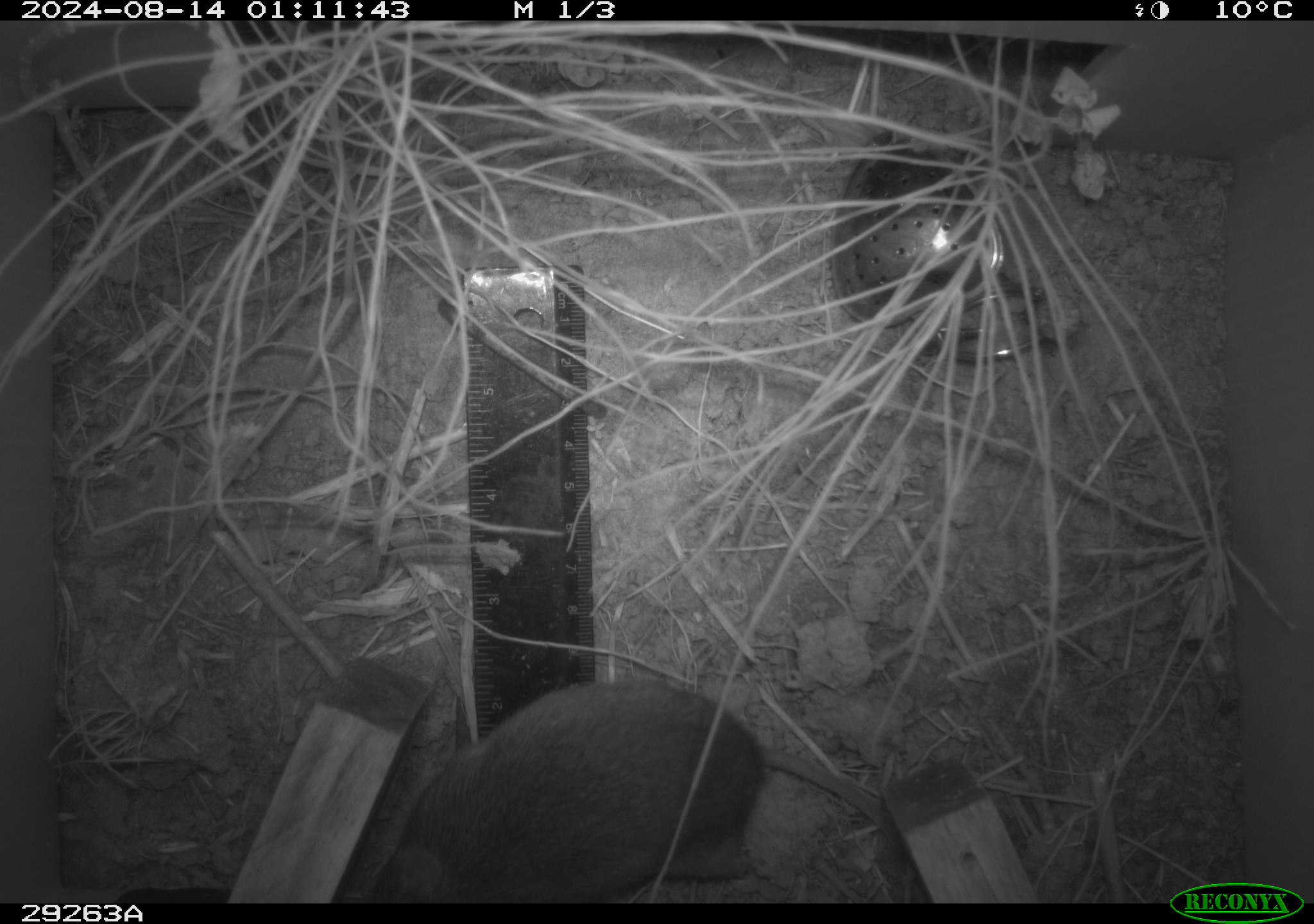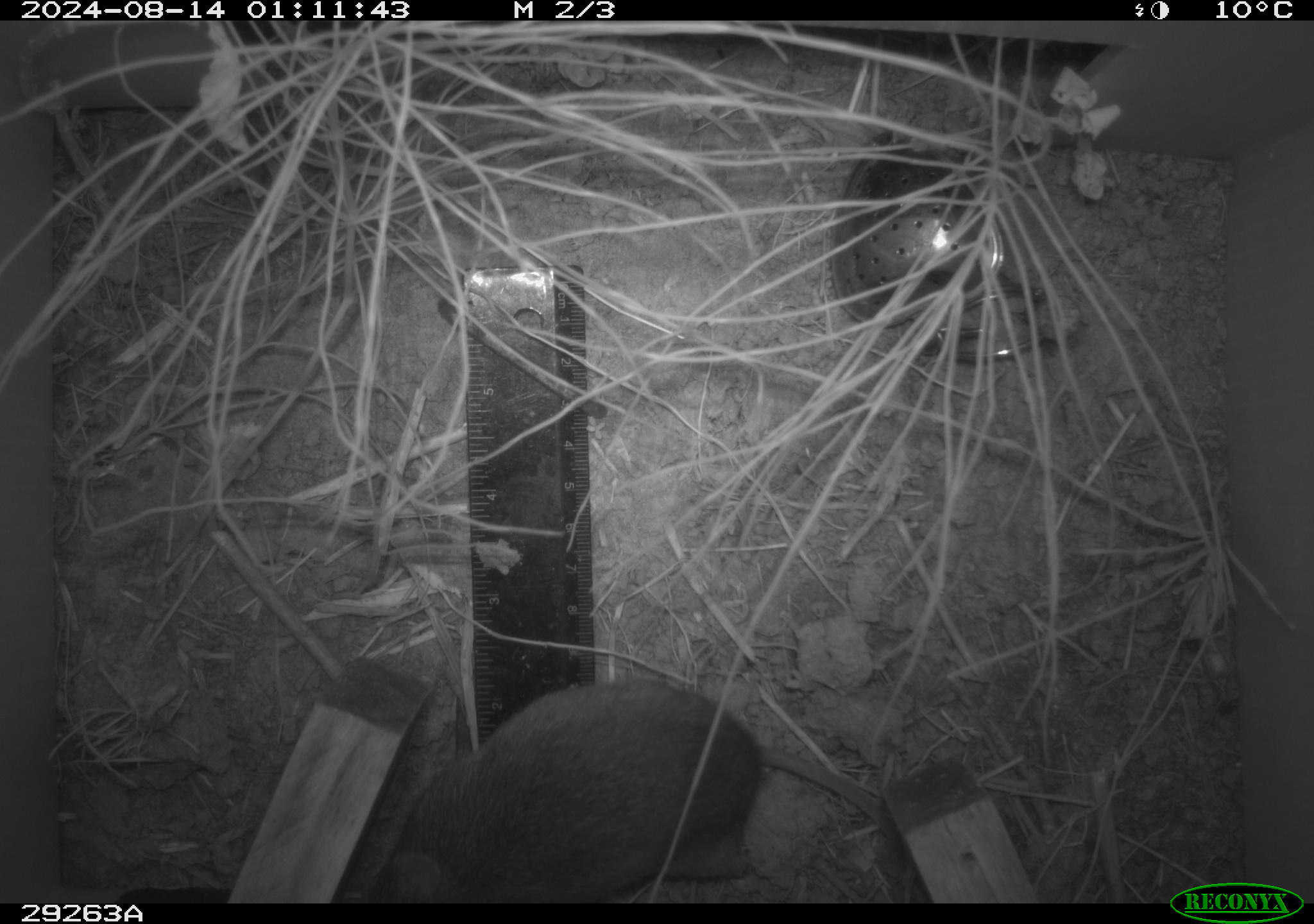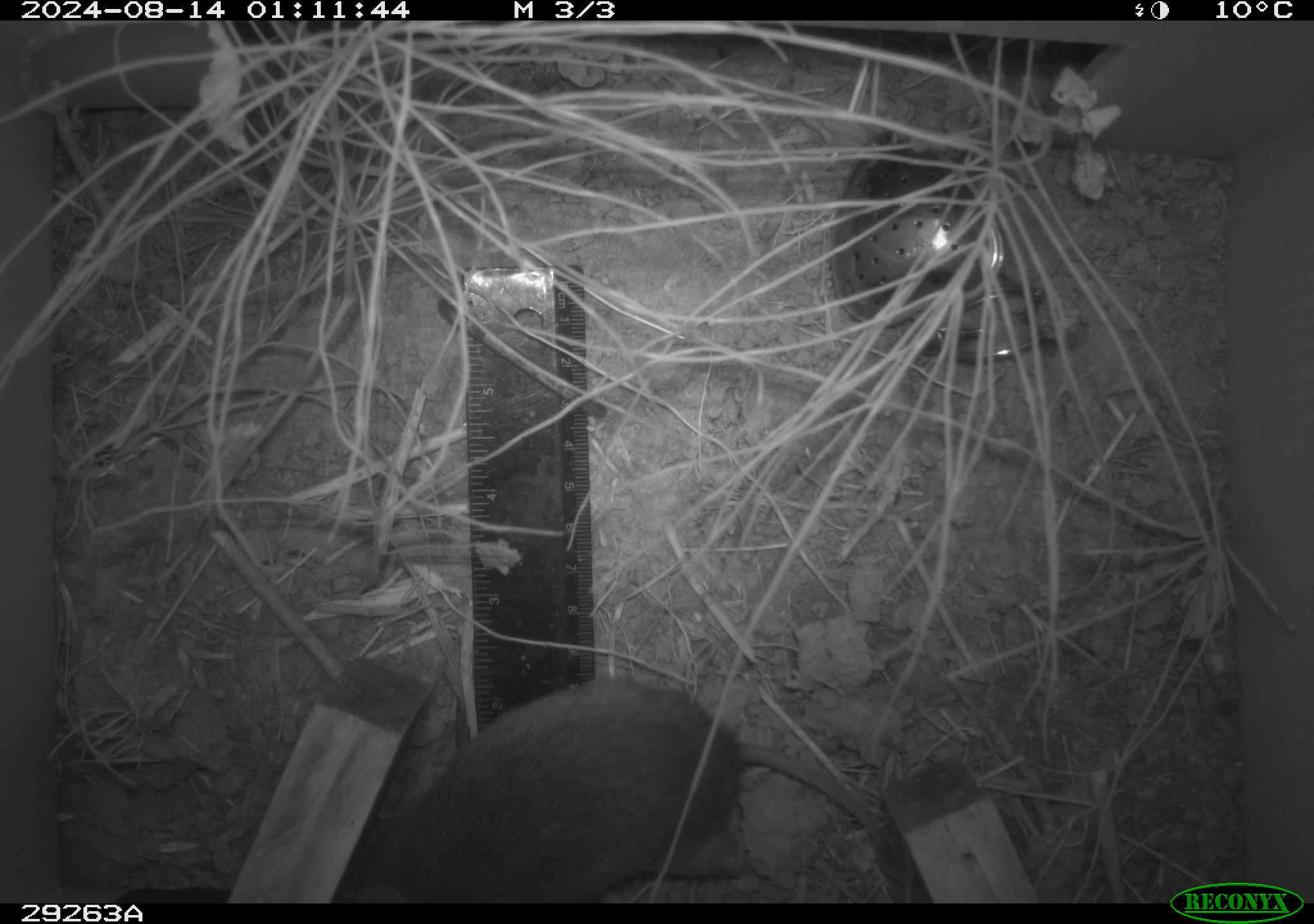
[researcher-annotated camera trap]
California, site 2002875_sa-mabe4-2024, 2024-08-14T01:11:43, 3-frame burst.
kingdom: Animalia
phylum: Chordata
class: Mammalia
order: Rodentia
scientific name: Rodentia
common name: rodent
Rodent (Rodentia).